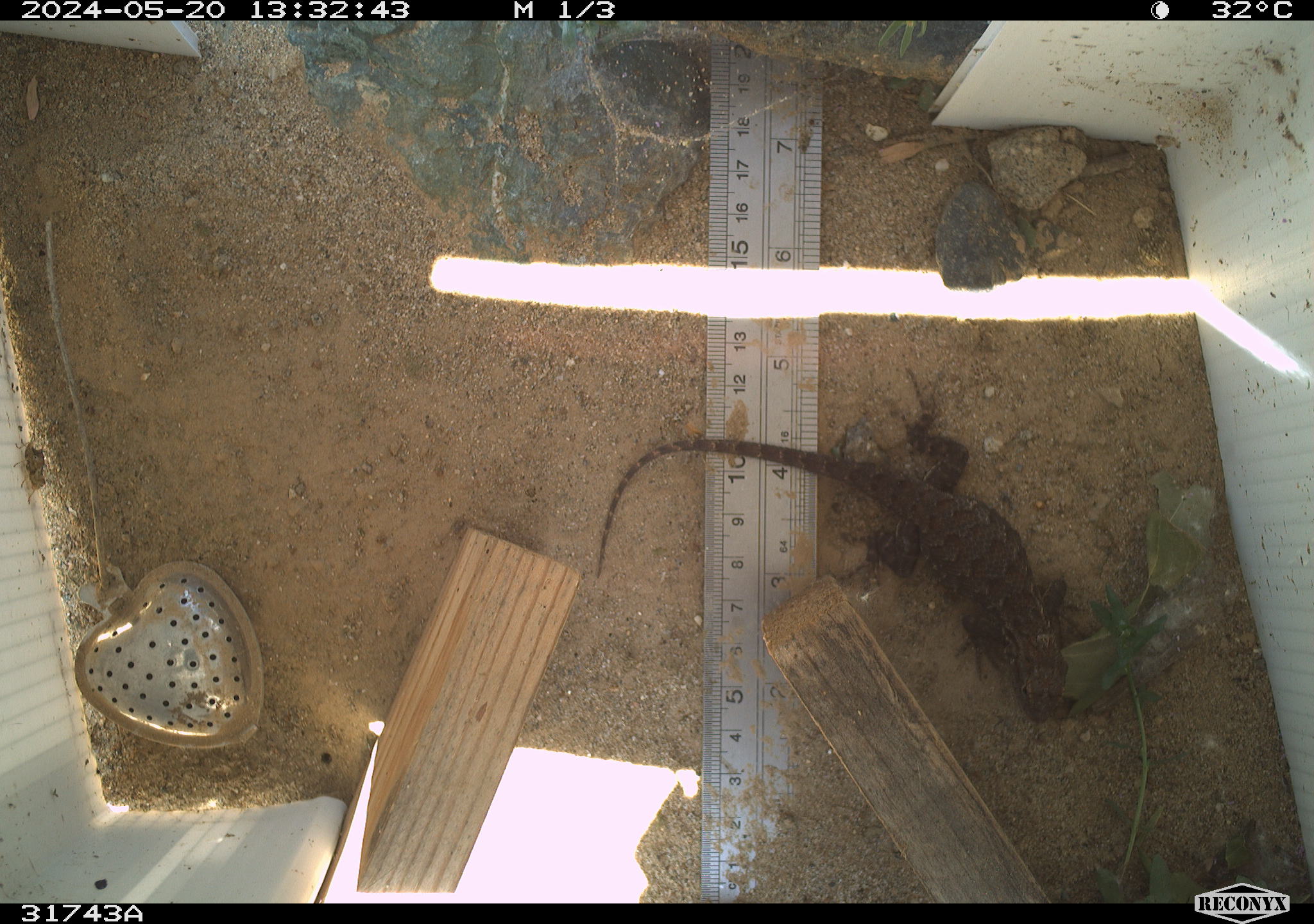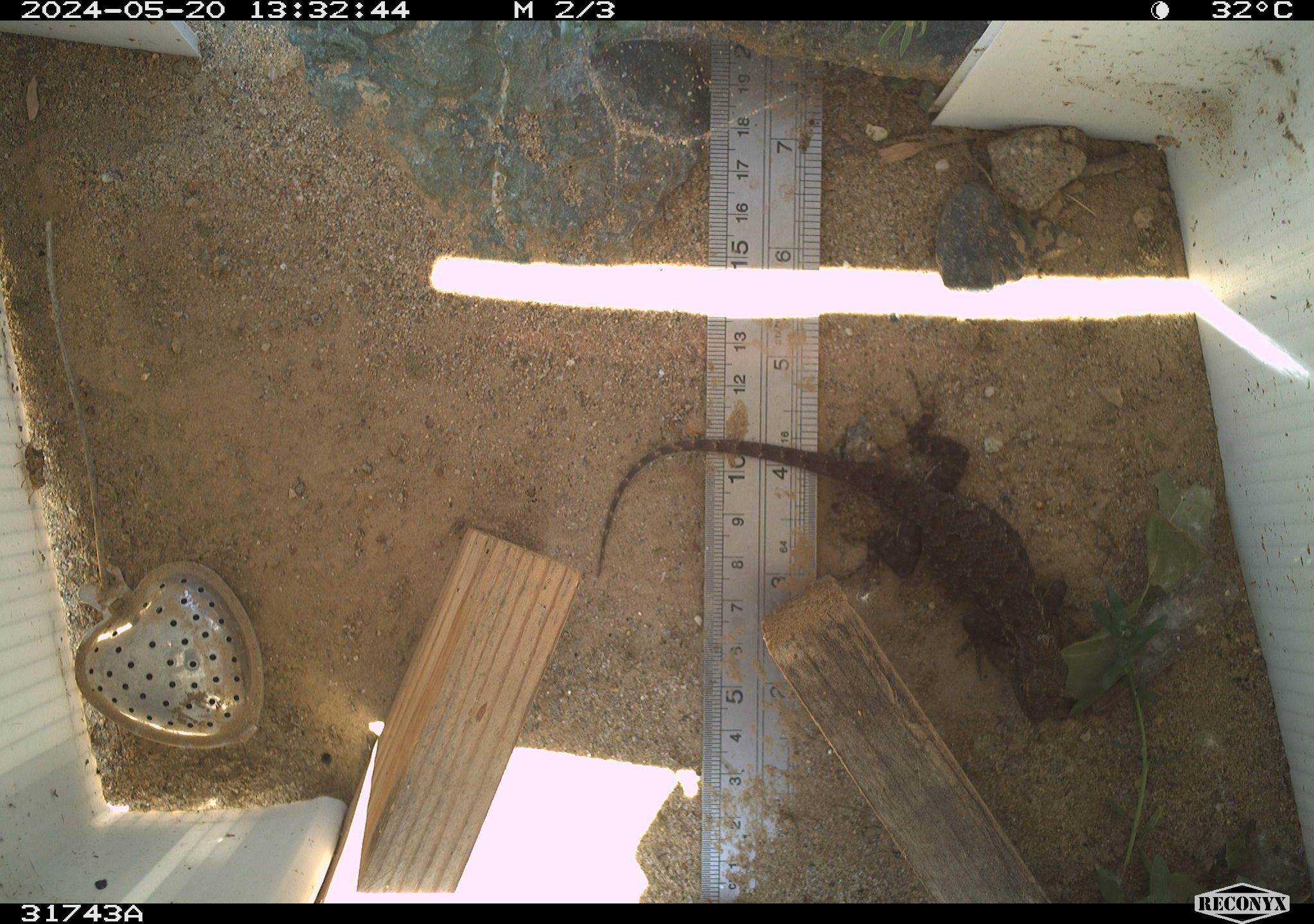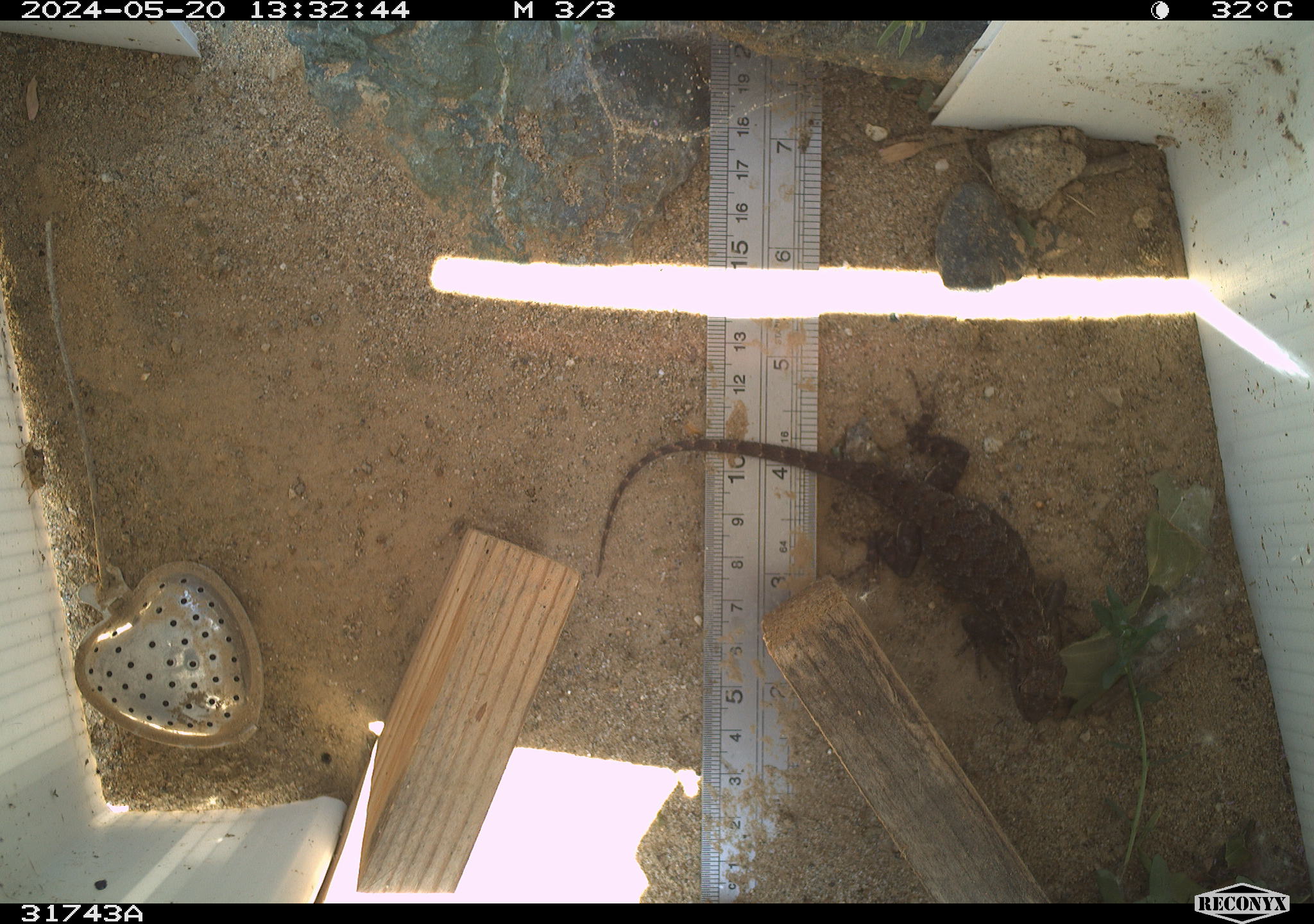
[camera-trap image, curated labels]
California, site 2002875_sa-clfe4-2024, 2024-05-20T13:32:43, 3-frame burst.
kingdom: Animalia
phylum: Chordata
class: Reptilia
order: Squamata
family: Phrynosomatidae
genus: Sceloporus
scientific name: Sceloporus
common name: spiny lizards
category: sceloporus species